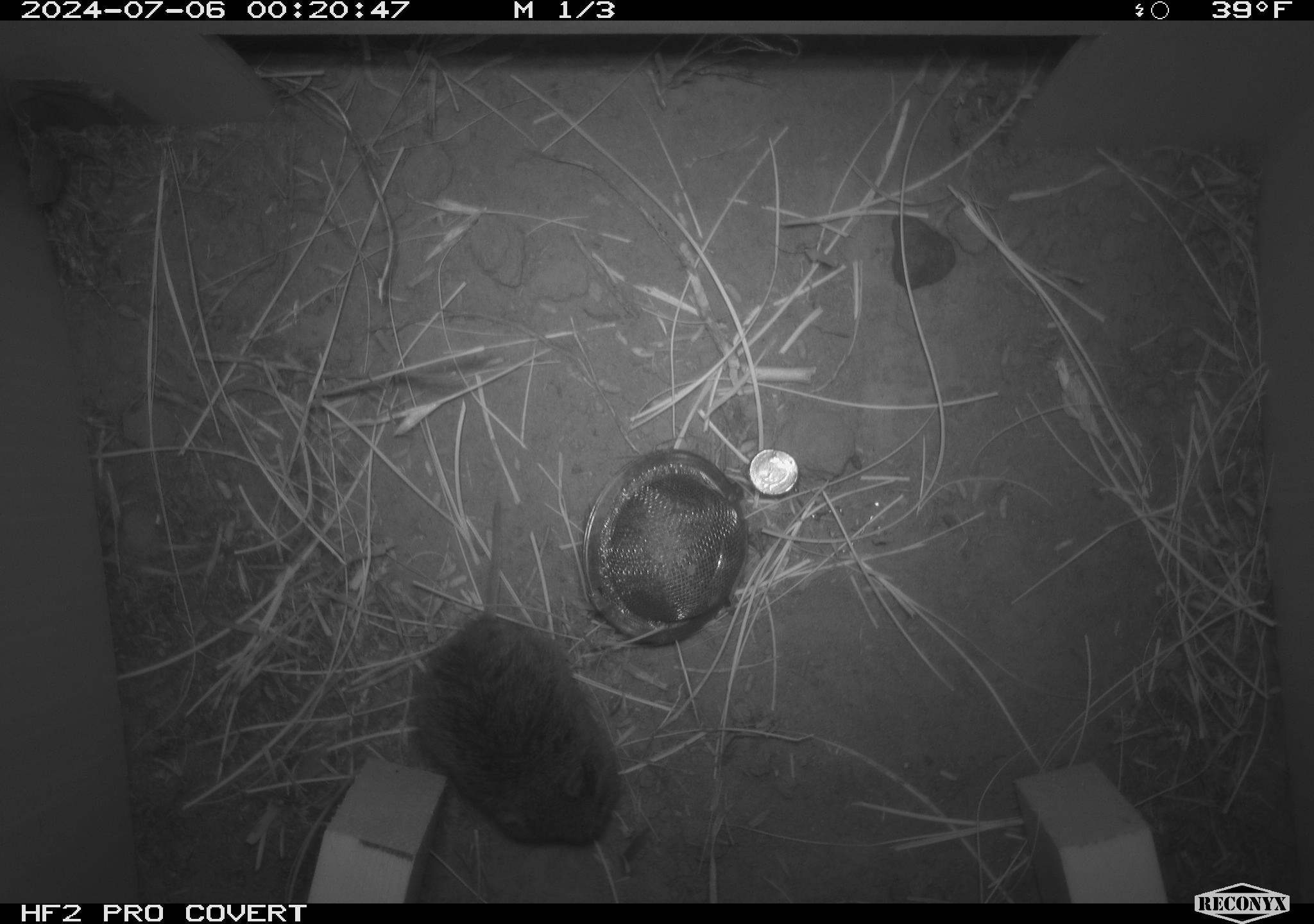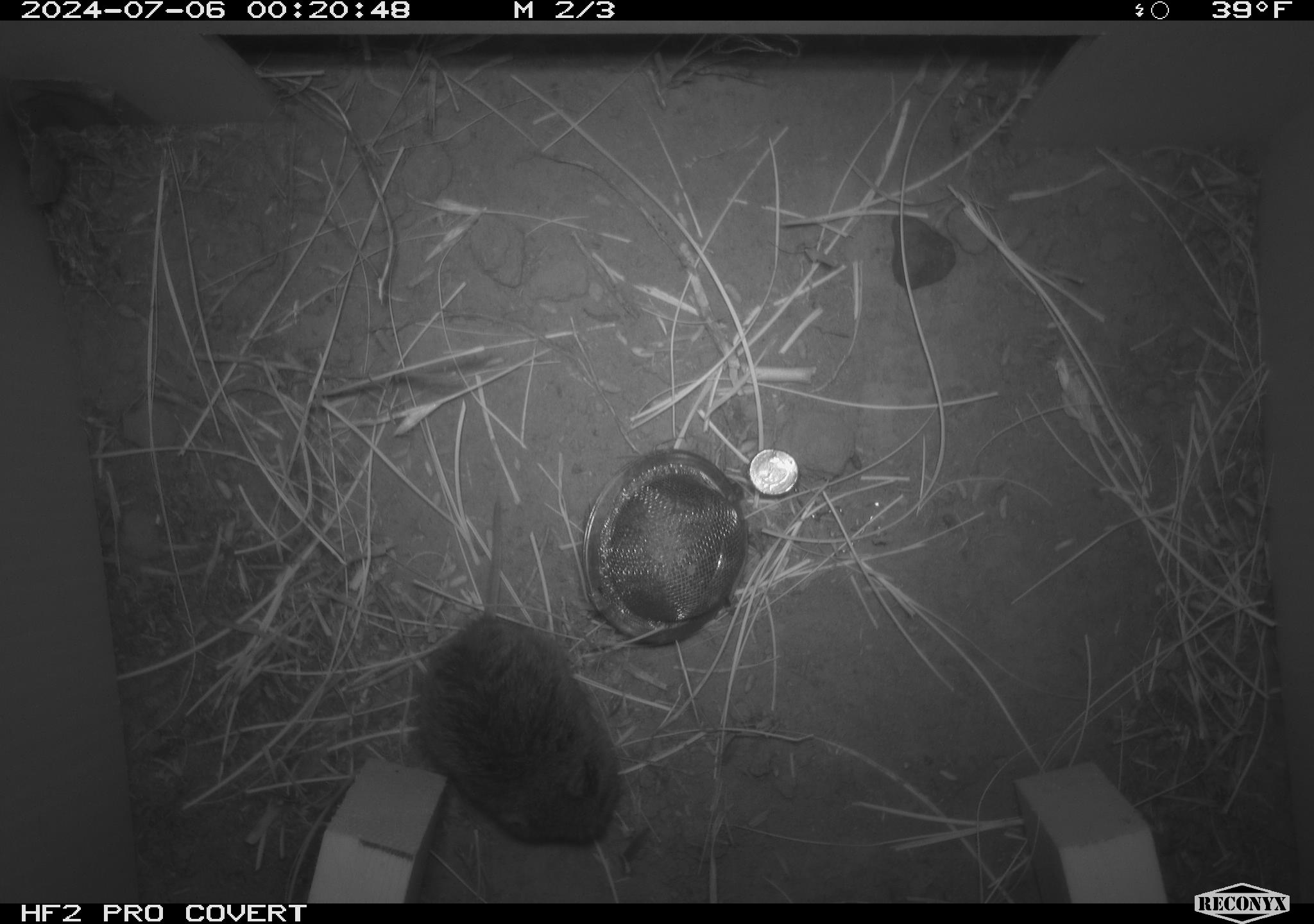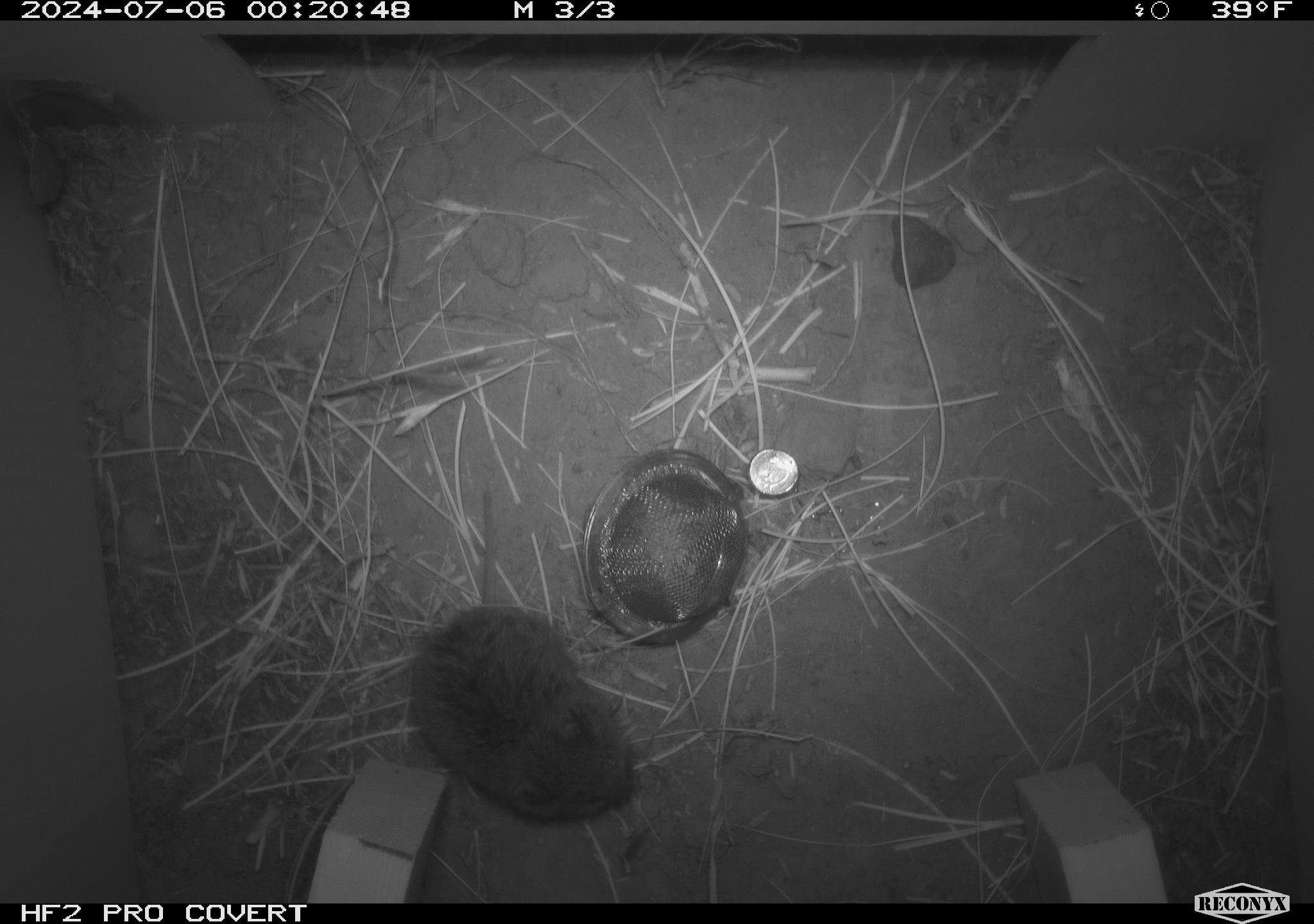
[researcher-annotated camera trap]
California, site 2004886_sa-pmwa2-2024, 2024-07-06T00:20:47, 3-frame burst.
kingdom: Animalia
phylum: Chordata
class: Mammalia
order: Rodentia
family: Cricetidae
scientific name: Arvicolinae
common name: voles, lemmings, and muskrats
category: arvicolinae subfamily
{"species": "arvicolinae subfamily (voles, lemmings, and muskrats) (Arvicolinae)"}